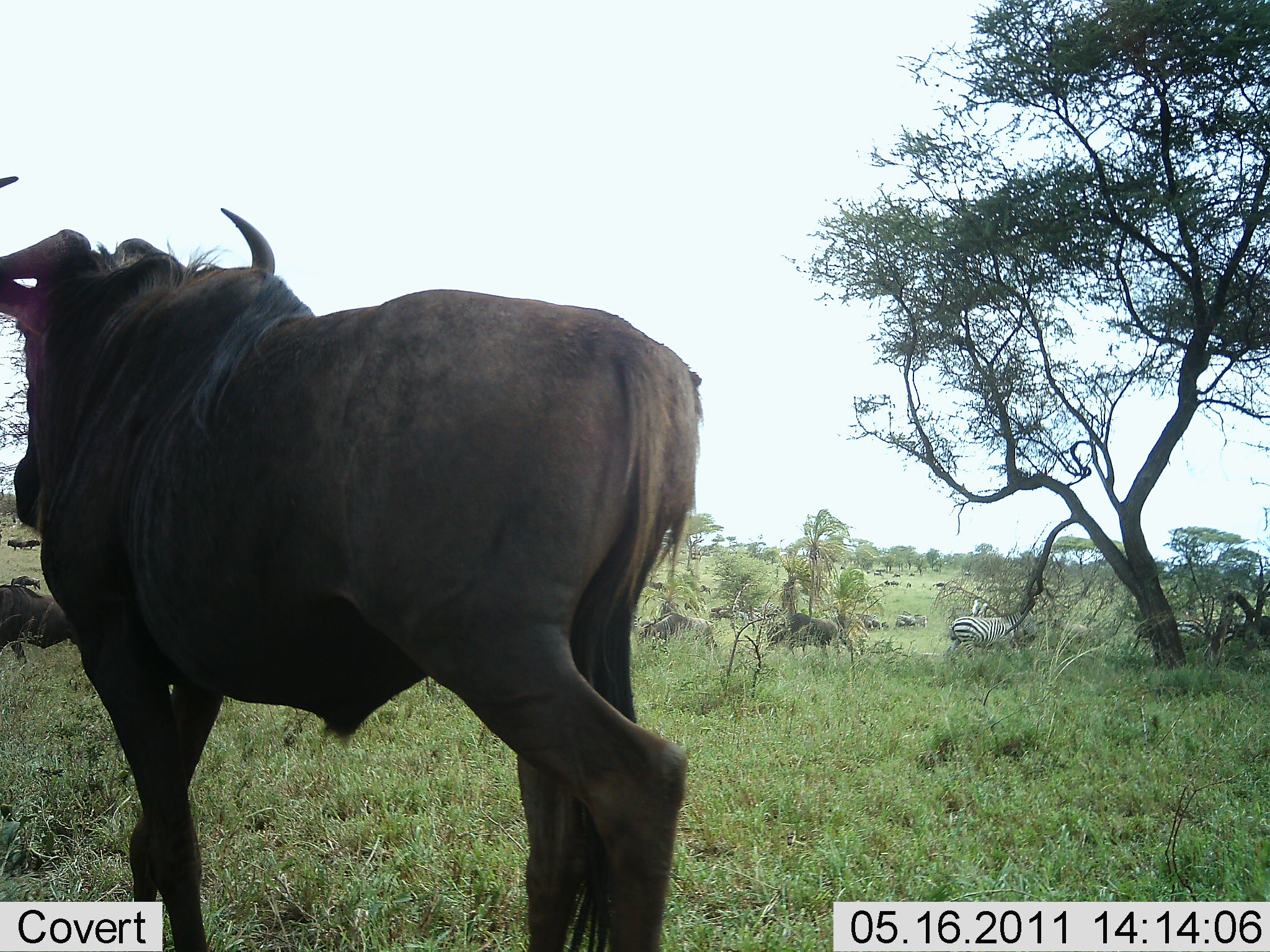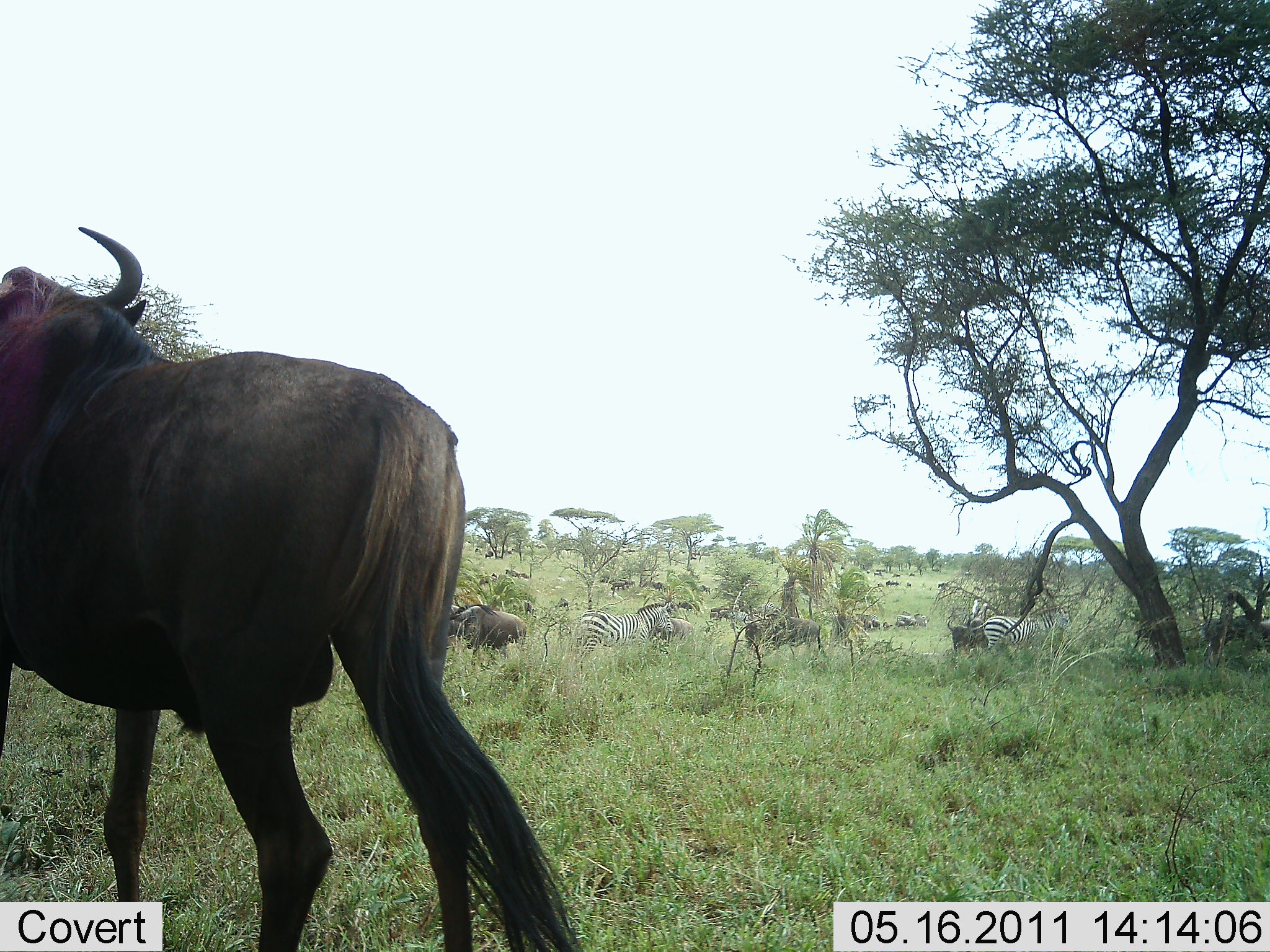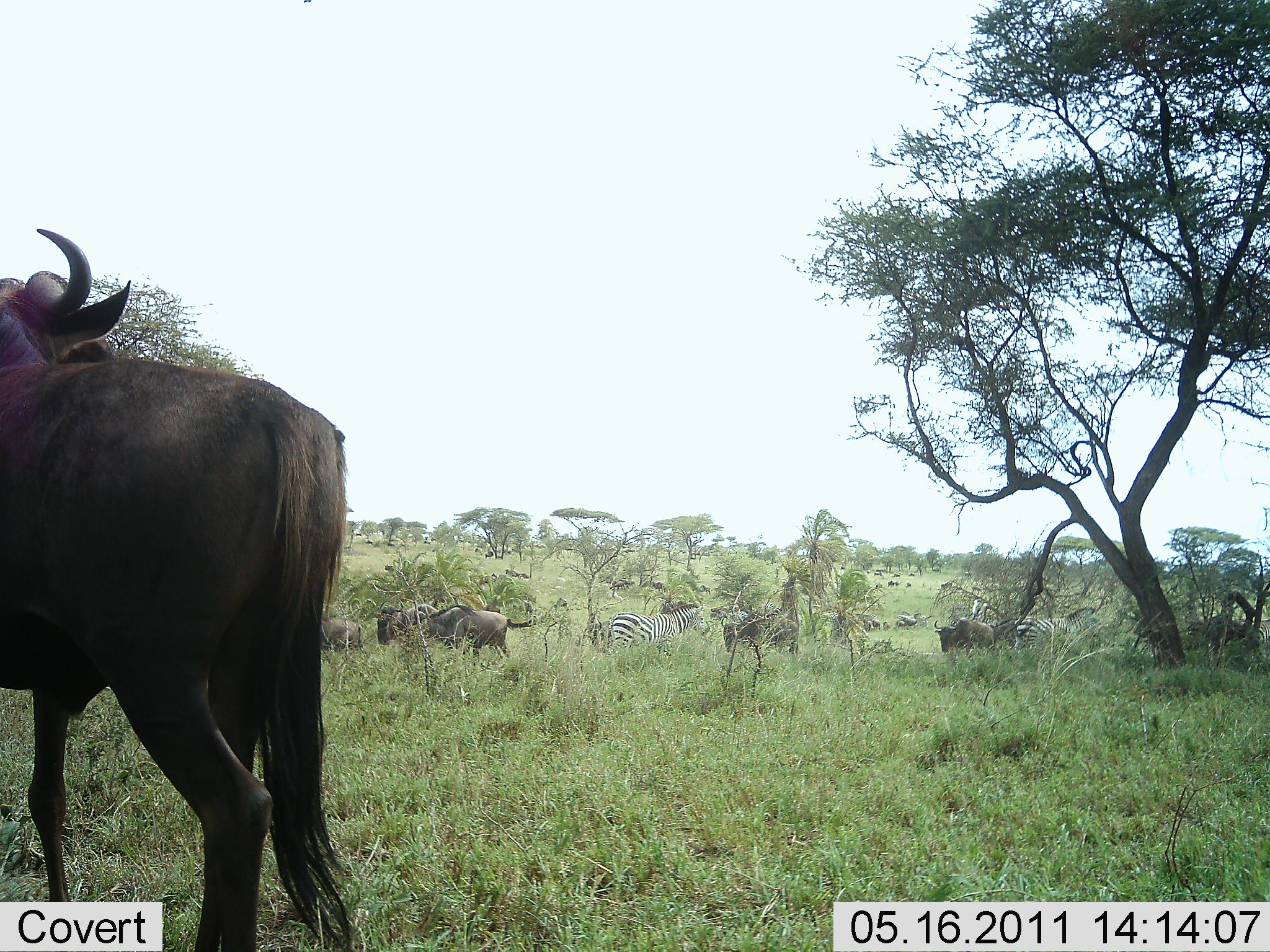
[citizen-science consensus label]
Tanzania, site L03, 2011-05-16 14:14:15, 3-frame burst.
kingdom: Animalia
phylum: Chordata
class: Mammalia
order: Artiodactyla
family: Bovidae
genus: Connochaetes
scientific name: Connochaetes taurinus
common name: blue wildebeest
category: wildebeest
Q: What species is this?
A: Wildebeest (blue wildebeest) (Connochaetes taurinus).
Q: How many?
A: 6.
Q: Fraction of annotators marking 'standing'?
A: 27%.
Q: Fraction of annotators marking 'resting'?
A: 9%.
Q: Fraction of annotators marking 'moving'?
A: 82%.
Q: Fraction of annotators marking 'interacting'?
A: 9%.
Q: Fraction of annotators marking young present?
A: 9%.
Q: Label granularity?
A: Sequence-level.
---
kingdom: Animalia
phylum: Chordata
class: Mammalia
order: Perissodactyla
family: Equidae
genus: Equus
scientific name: Equus quagga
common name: plains zebra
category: zebra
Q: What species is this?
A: Zebra (plains zebra) (Equus quagga).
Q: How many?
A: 3.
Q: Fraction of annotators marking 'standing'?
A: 33%.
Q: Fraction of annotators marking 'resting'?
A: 8%.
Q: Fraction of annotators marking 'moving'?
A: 67%.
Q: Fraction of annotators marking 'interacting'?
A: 8%.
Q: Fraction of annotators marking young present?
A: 0%.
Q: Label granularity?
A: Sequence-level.